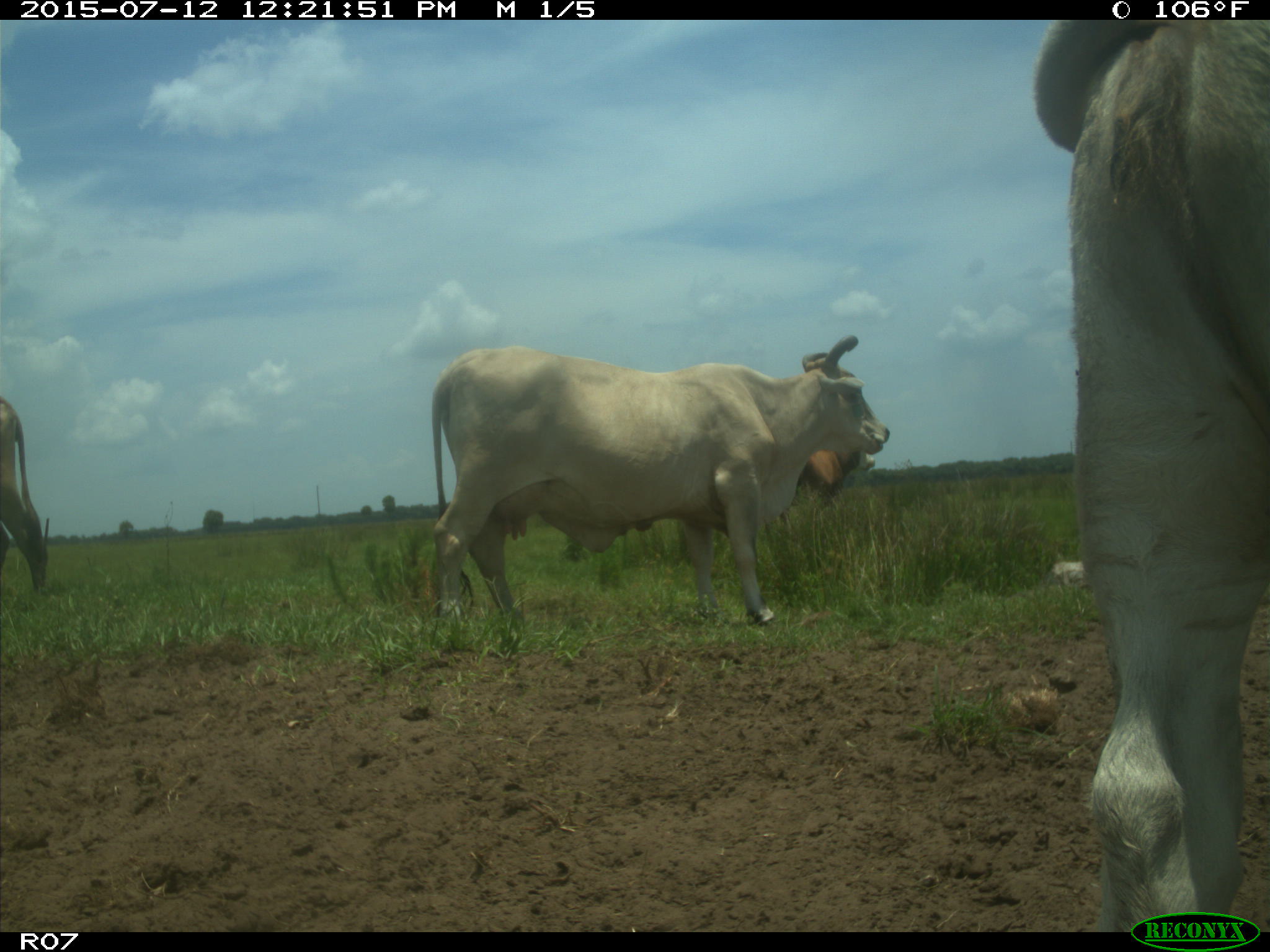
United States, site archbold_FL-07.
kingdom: Animalia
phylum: Chordata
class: Mammalia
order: Artiodactyla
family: Bovidae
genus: Bos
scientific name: Bos taurus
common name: domestic cow